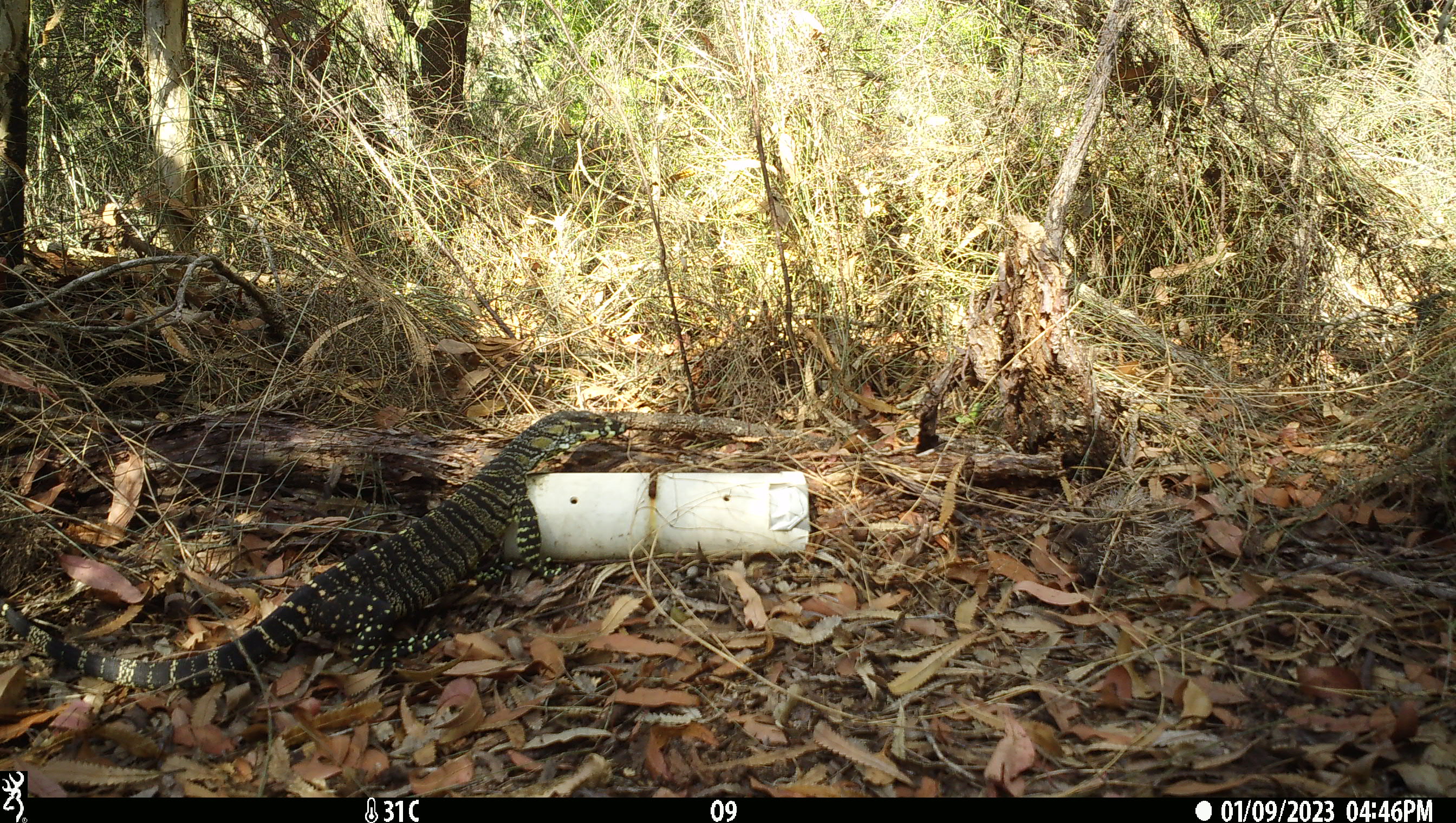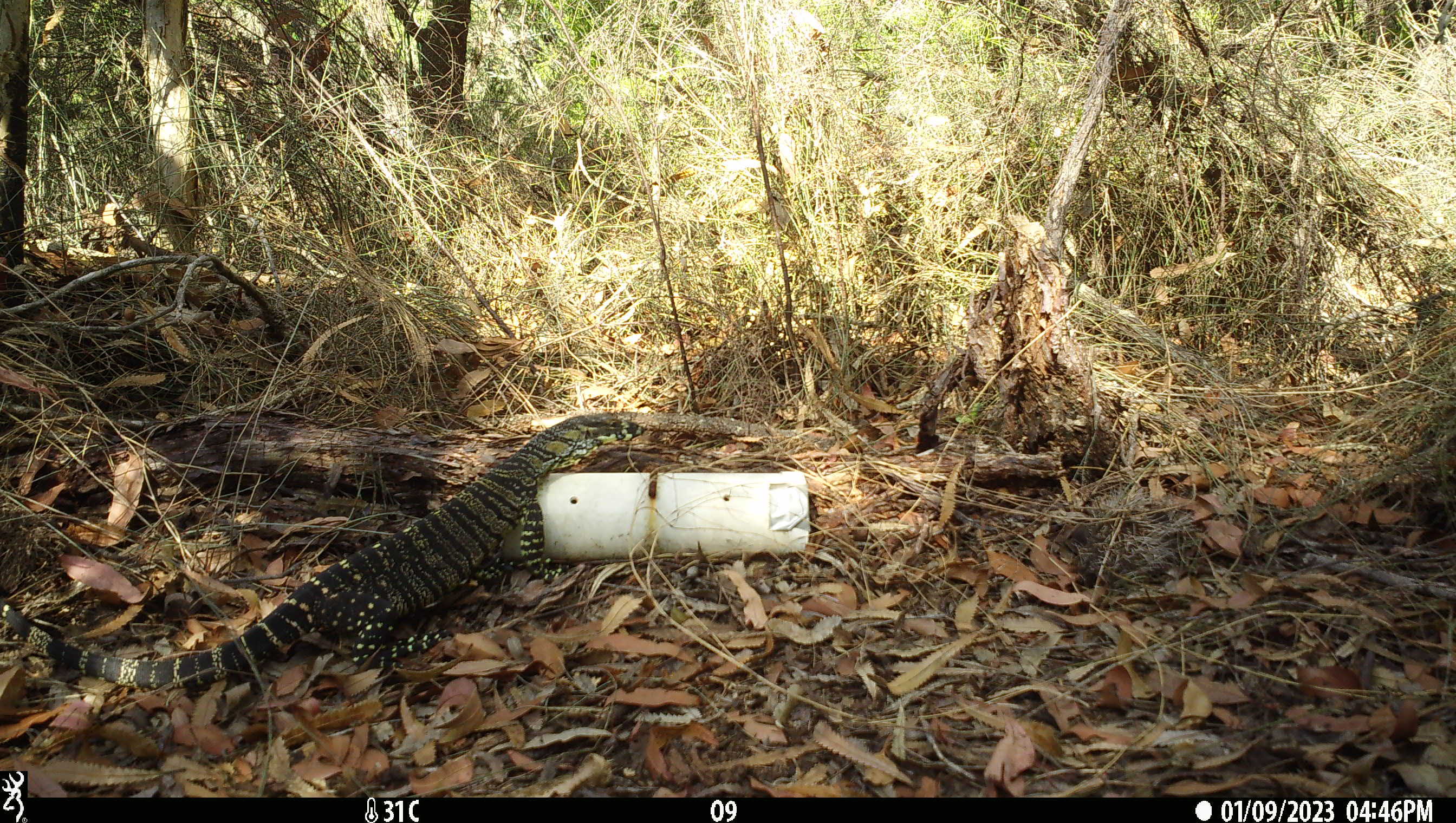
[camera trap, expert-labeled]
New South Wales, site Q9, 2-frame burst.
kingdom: Animalia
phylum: Chordata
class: Reptilia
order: Squamata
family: Varanidae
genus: Varanus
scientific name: Varanus varius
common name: lace monitor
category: goanna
Goanna (lace monitor) (Varanus varius).